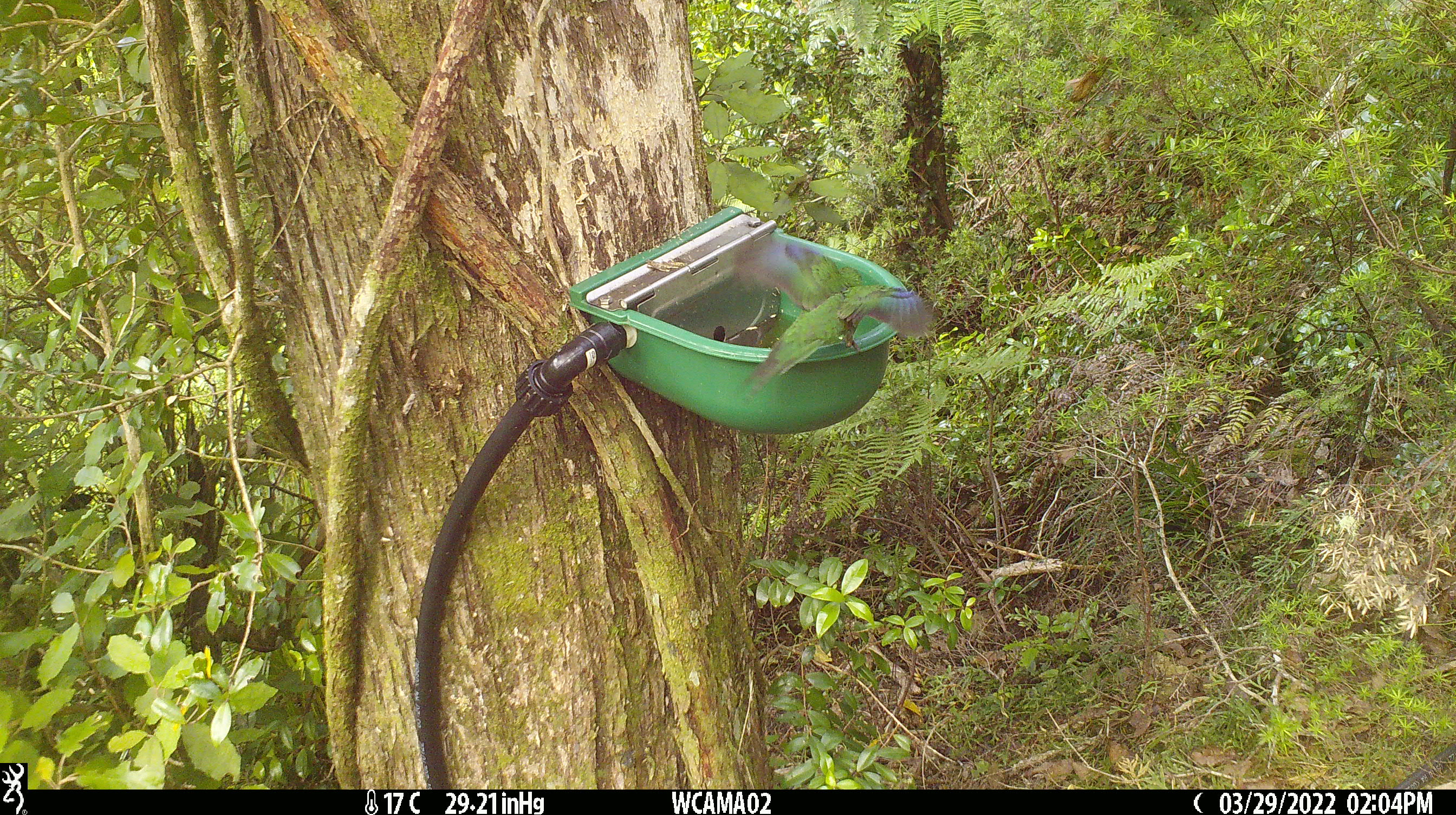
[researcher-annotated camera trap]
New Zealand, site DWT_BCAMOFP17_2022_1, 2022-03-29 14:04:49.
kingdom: Animalia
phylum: Chordata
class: Aves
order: Psittaciformes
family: Psittaculidae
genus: Cyanoramphus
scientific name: Cyanoramphus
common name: parakeet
Parakeet (Cyanoramphus).